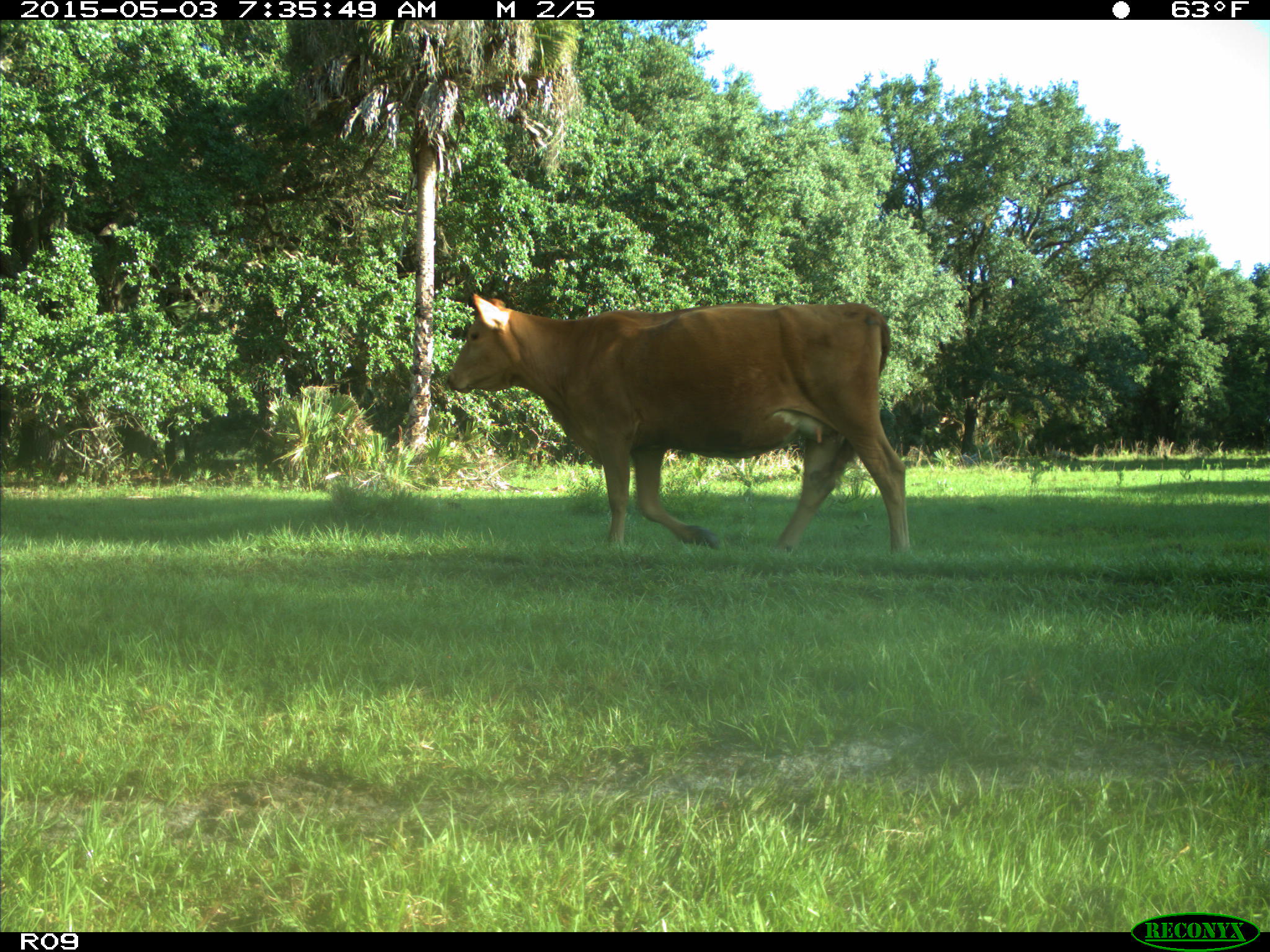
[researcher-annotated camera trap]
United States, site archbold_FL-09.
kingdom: Animalia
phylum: Chordata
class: Mammalia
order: Artiodactyla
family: Bovidae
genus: Bos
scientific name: Bos taurus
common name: domestic cow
Bos taurus (domestic cow).